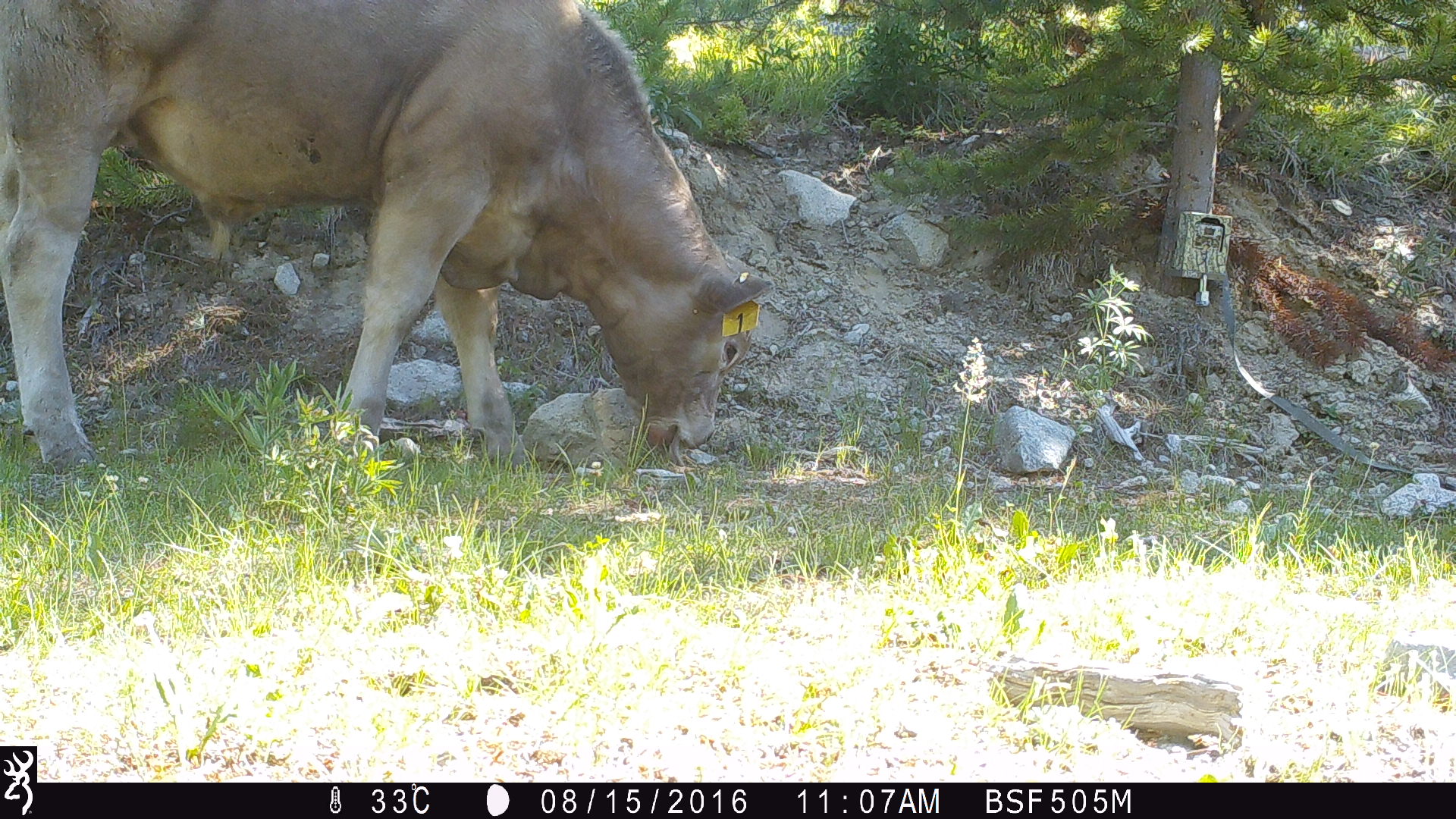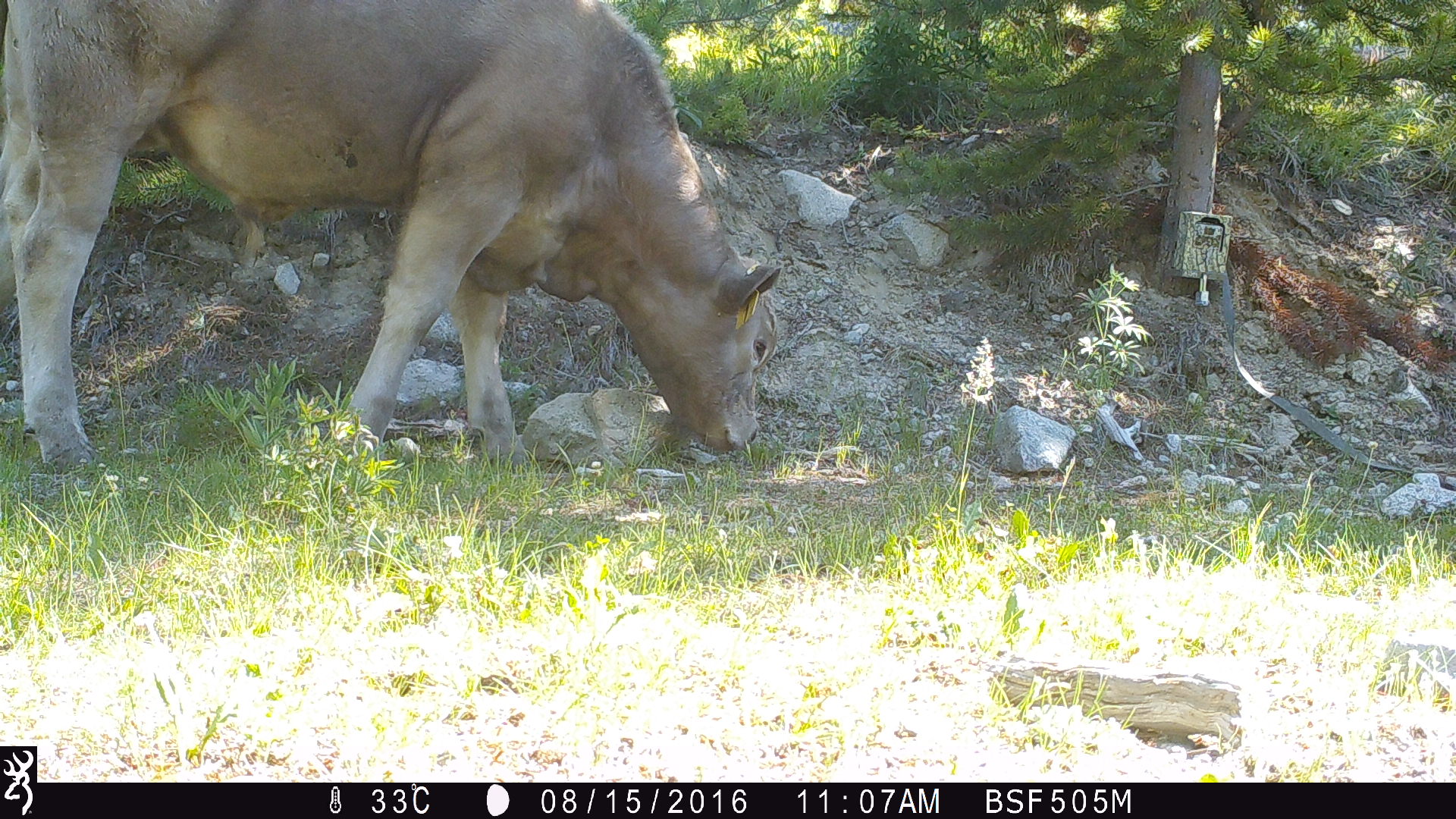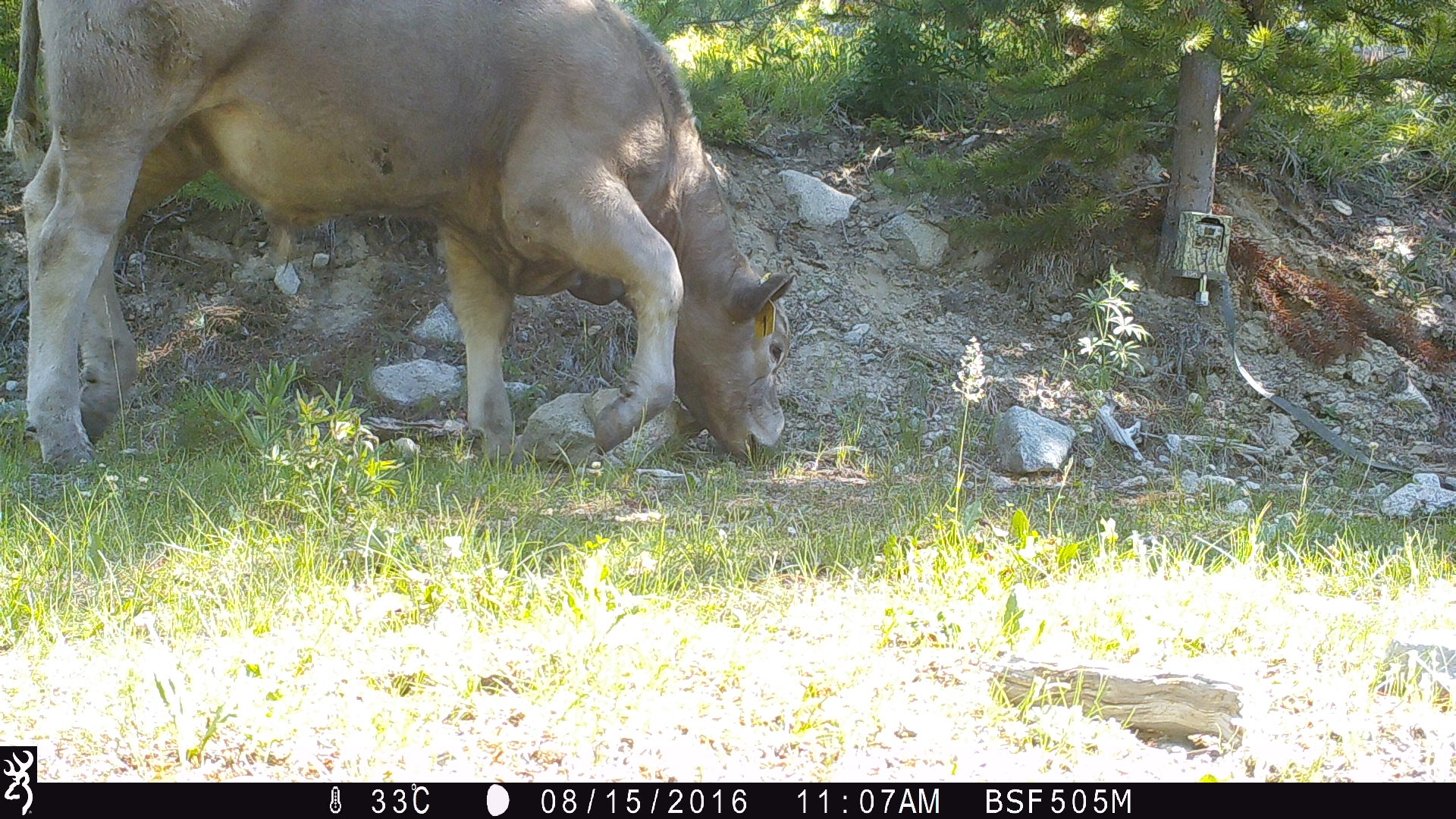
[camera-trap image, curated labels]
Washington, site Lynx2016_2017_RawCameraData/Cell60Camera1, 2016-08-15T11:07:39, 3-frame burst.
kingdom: Animalia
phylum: Chordata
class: Mammalia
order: Artiodactyla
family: Bovidae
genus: Bos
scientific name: Bos taurus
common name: domestic cattle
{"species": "domestic cattle (Bos taurus)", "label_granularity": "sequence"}